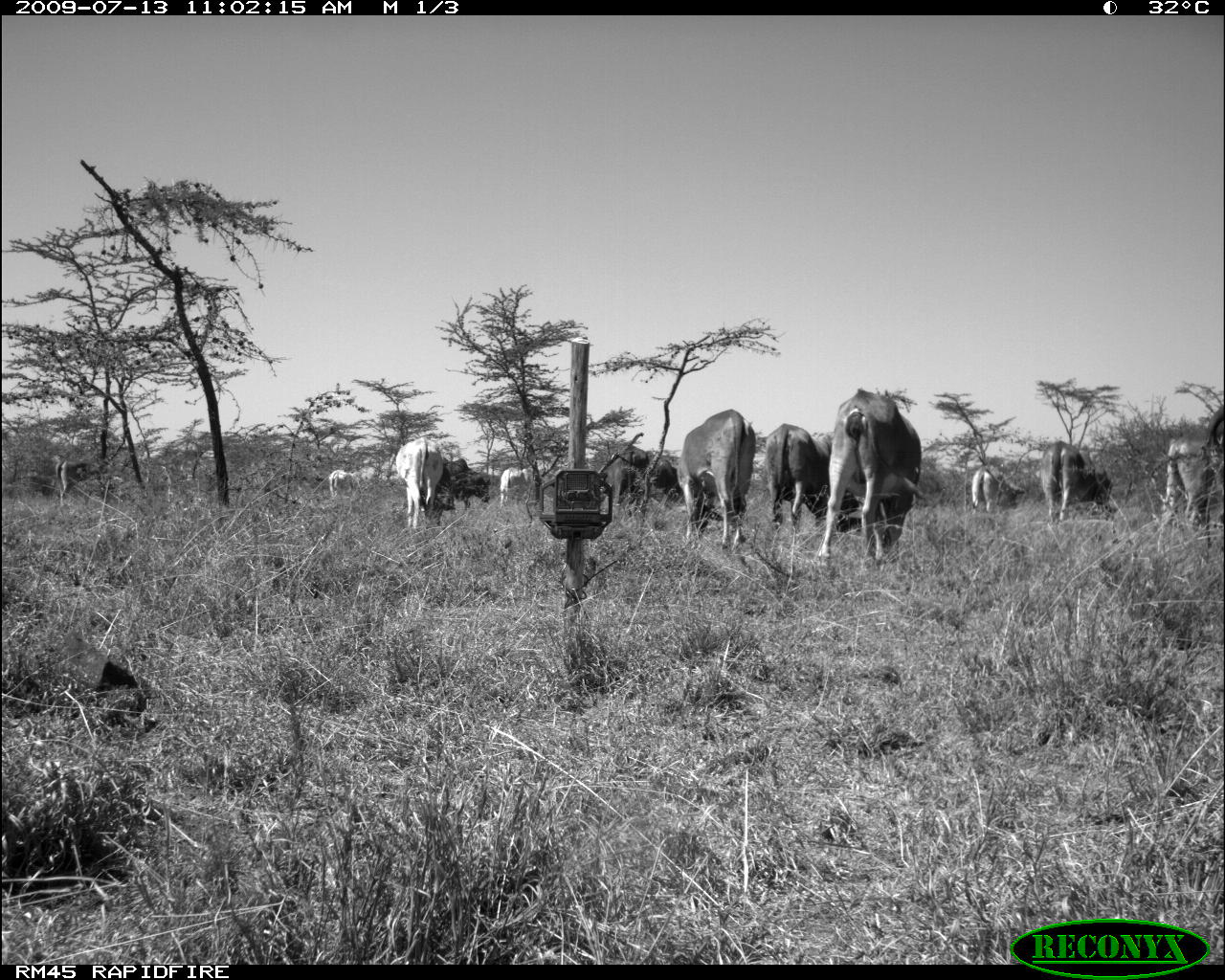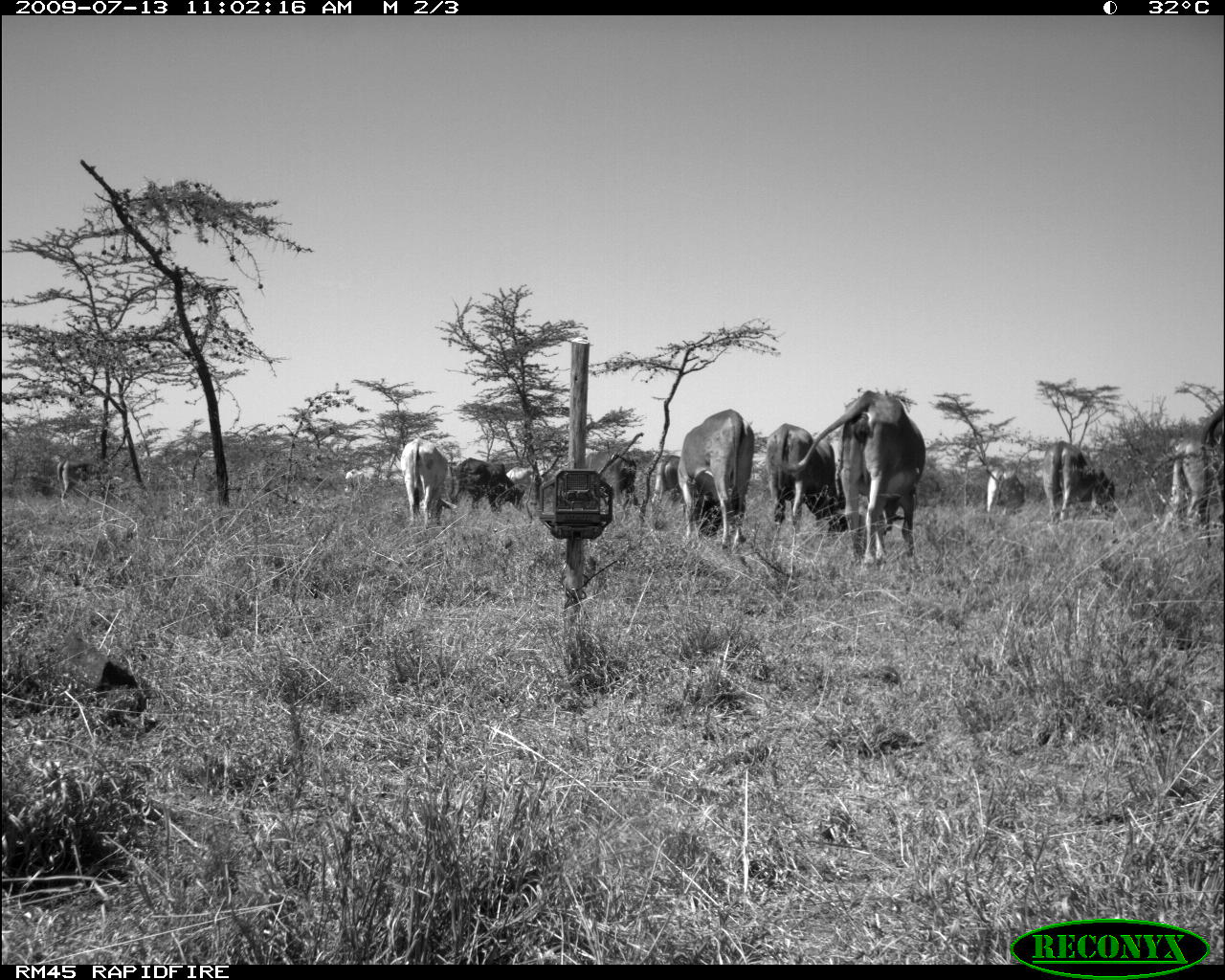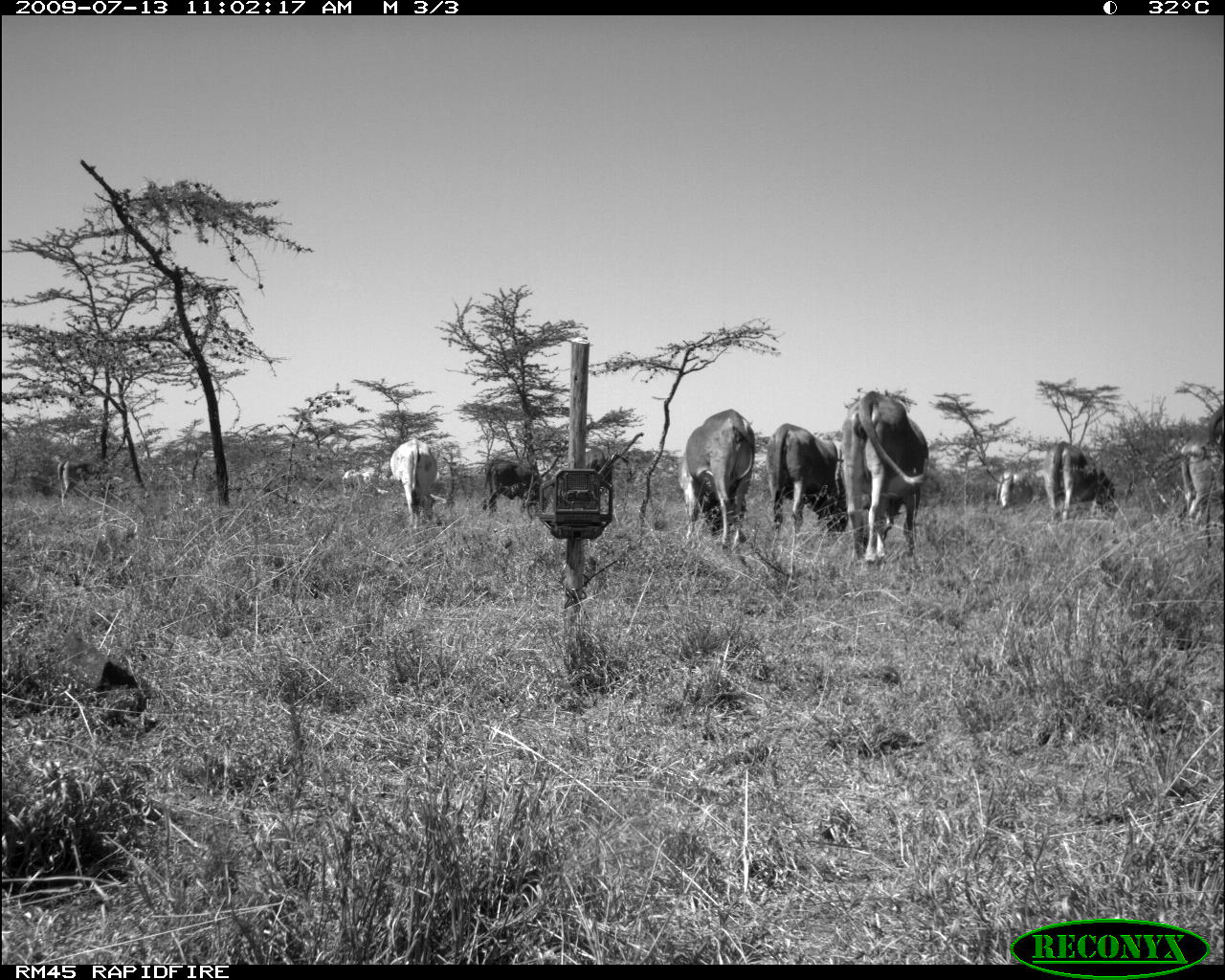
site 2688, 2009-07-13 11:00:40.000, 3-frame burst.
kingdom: Animalia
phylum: Chordata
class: Mammalia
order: Artiodactyla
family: Bovidae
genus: Bos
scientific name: Bos taurus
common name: domestic cattle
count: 13